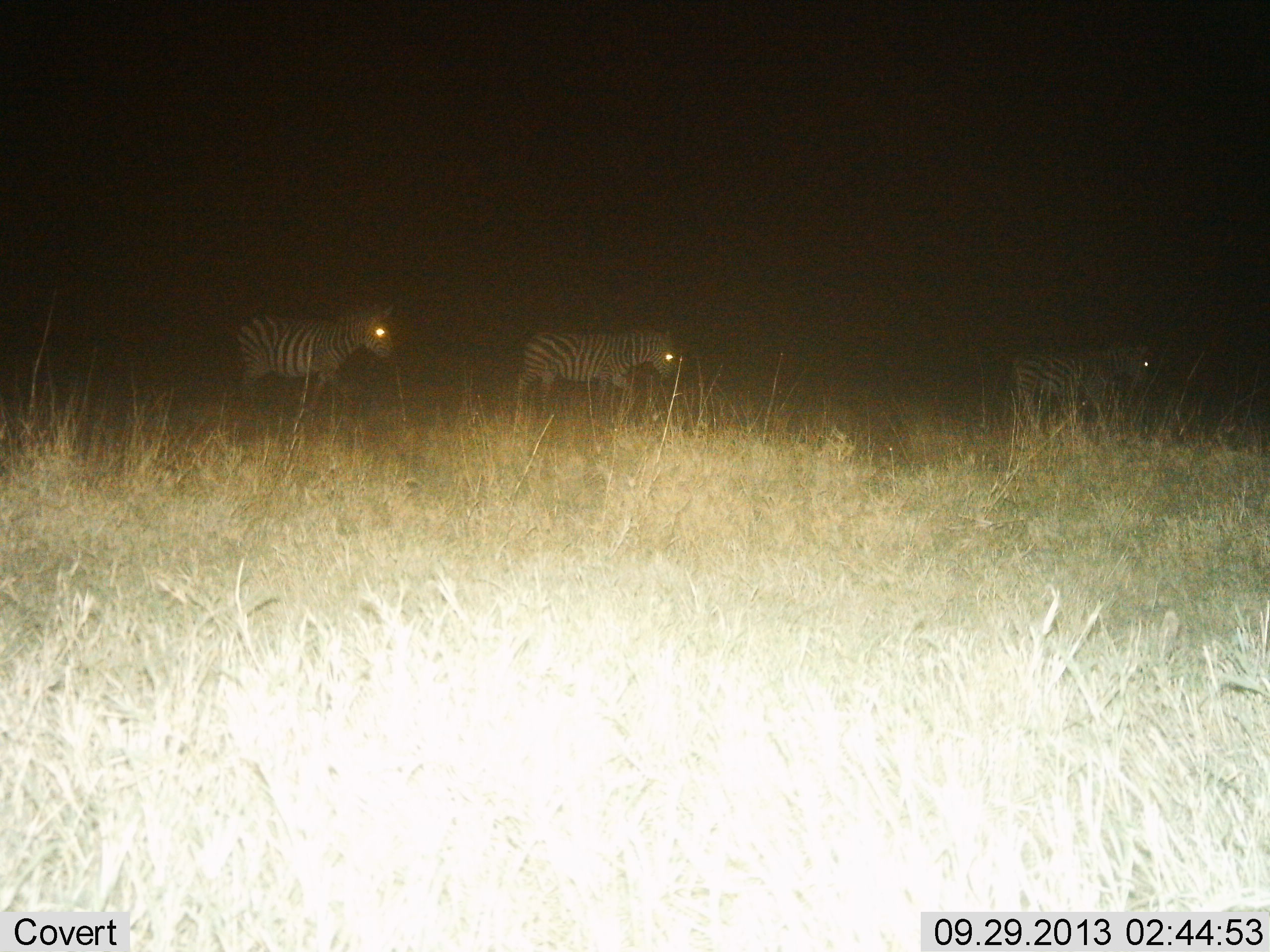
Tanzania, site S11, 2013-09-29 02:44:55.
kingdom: Animalia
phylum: Chordata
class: Mammalia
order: Perissodactyla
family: Equidae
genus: Equus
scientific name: Equus quagga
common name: plains zebra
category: zebra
Zebra (plains zebra) (Equus quagga), count 3. Behavior (volunteer vote fractions): standing 17%, resting 0%, moving 86%, interacting 0%. Young present (vote fraction): 0%. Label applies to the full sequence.